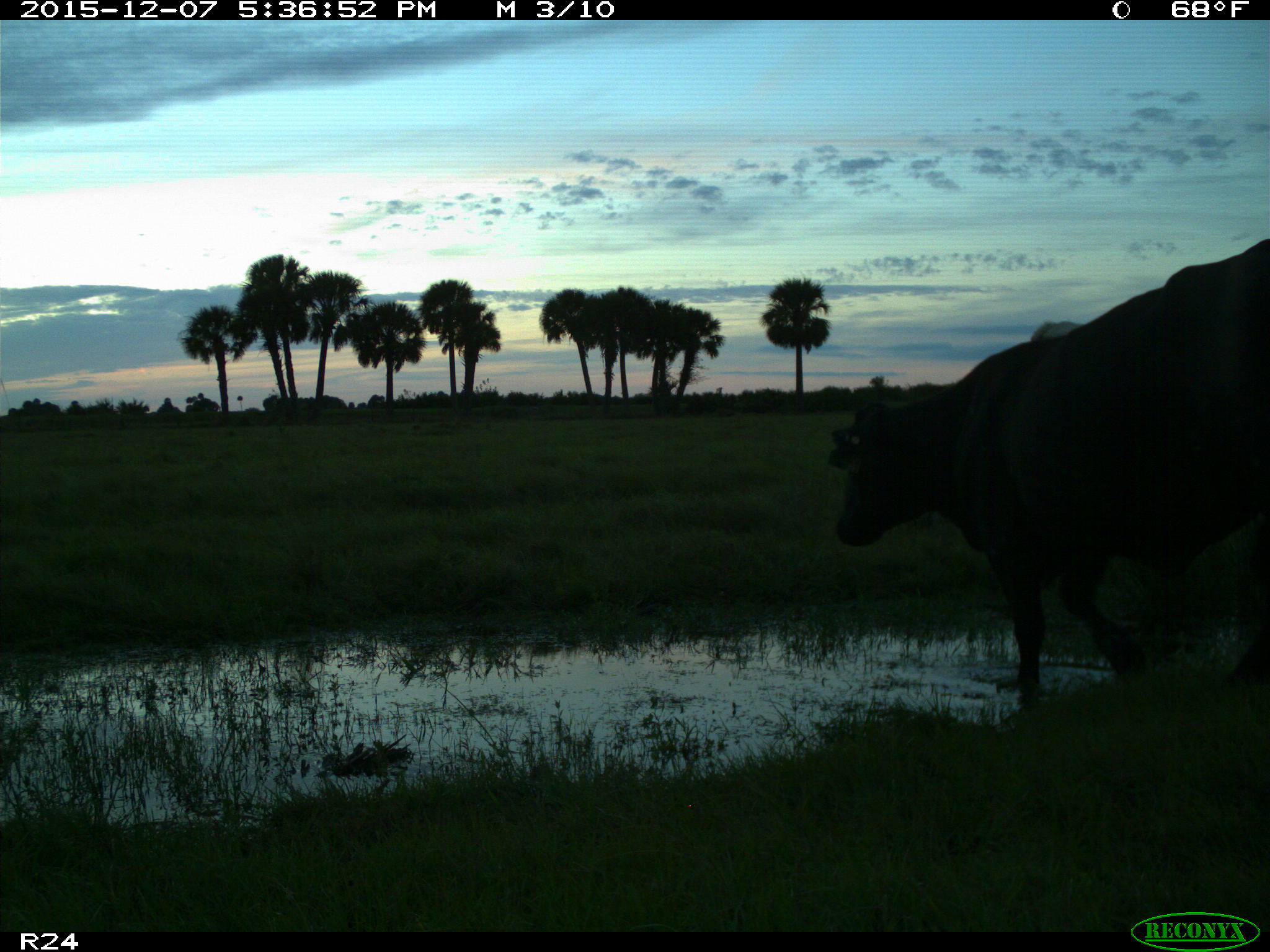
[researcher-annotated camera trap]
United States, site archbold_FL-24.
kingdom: Animalia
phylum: Chordata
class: Mammalia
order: Artiodactyla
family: Bovidae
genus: Bos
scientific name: Bos taurus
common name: domestic cow